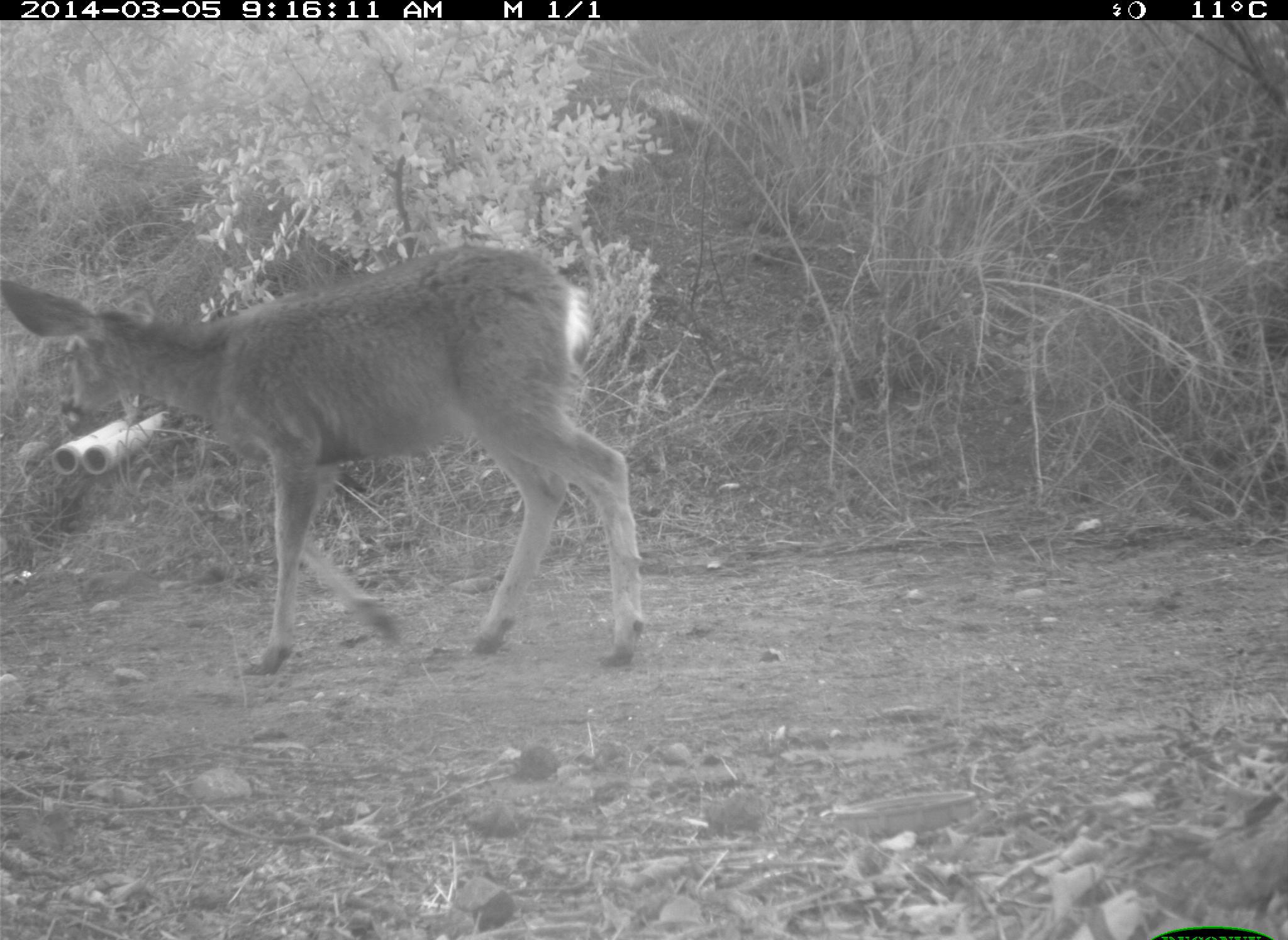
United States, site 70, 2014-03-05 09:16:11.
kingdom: Animalia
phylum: Chordata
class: Mammalia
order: Artiodactyla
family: Cervidae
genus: Odocoileus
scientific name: Odocoileus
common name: deer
Deer (Odocoileus).